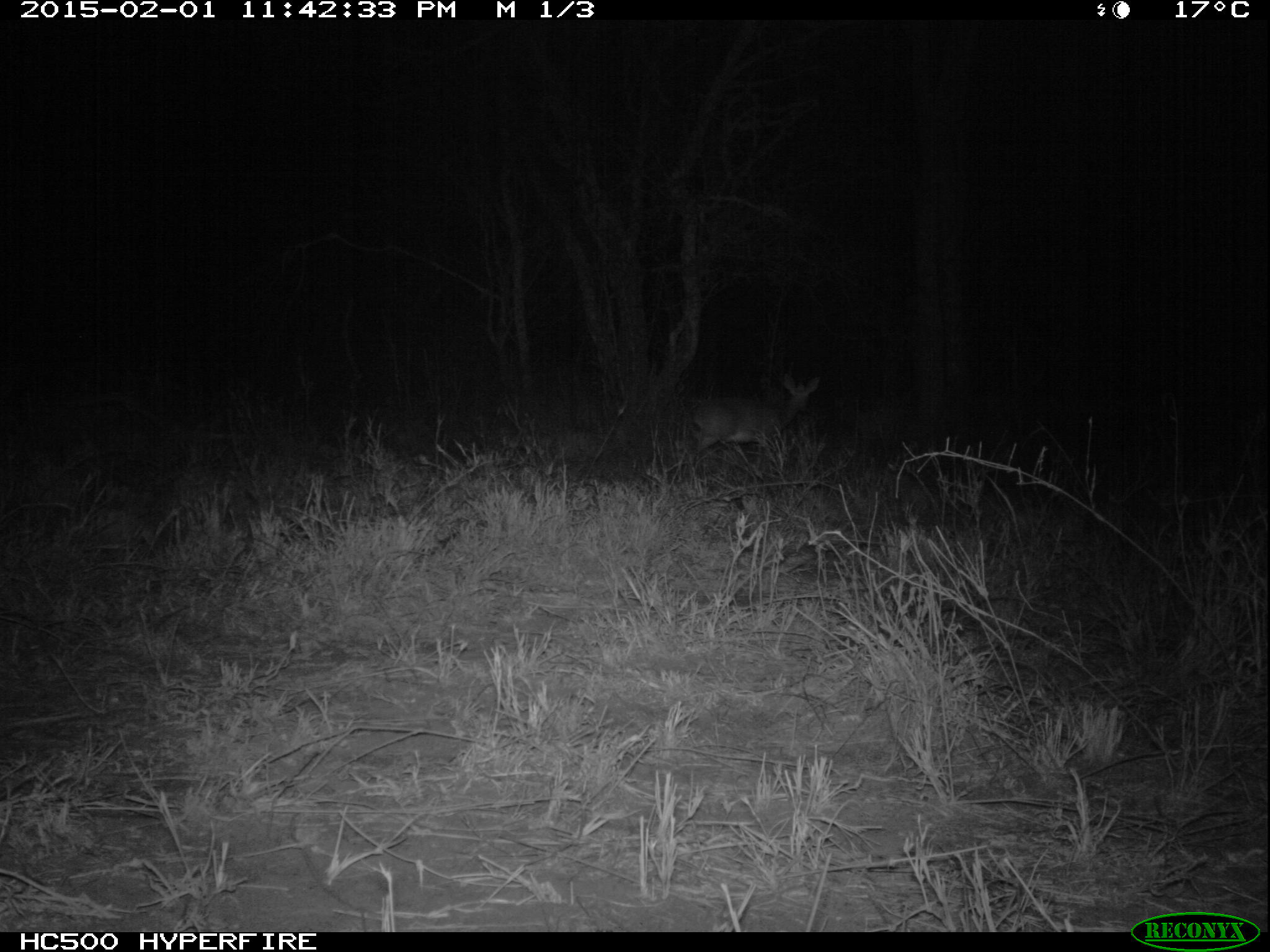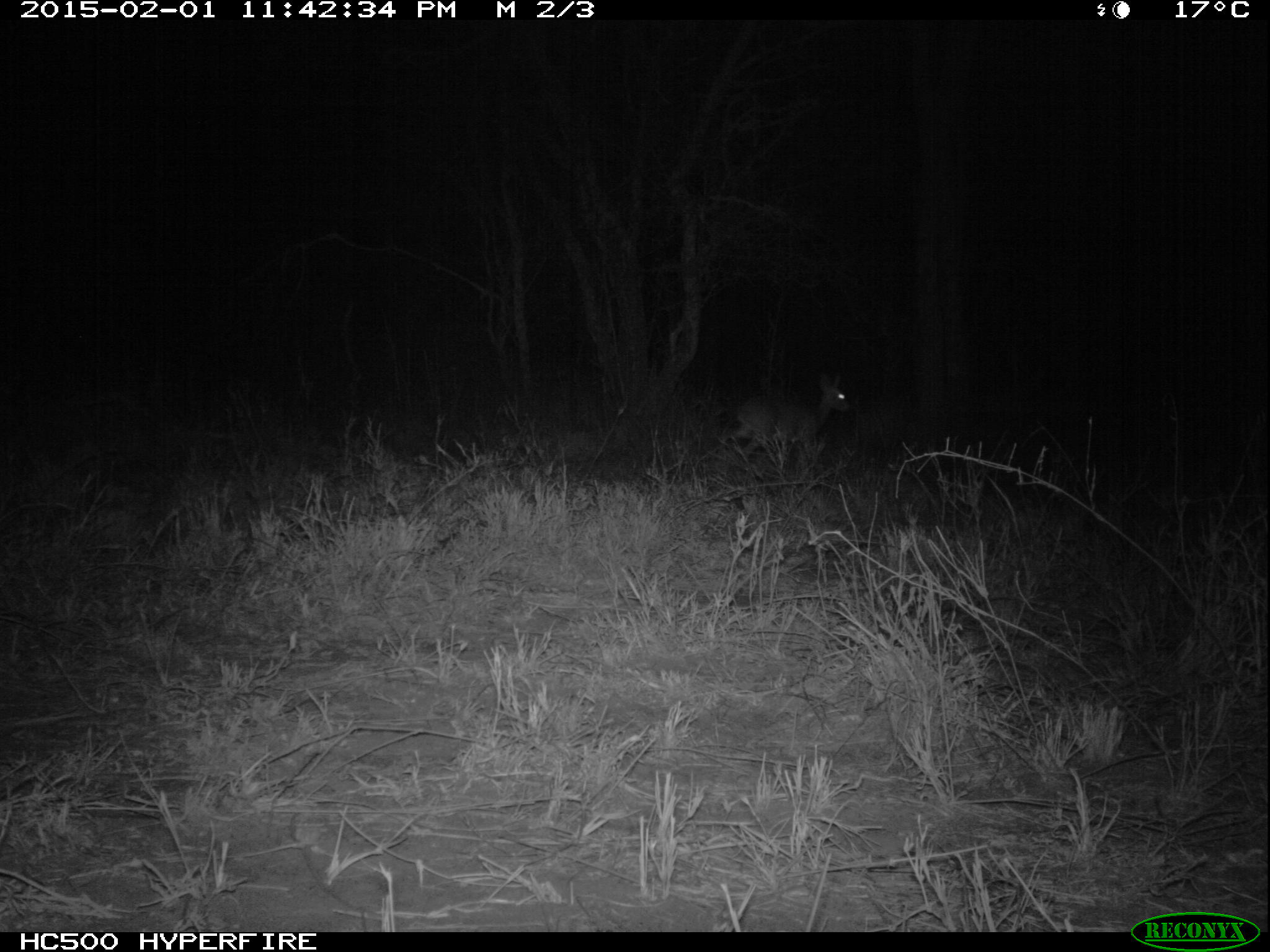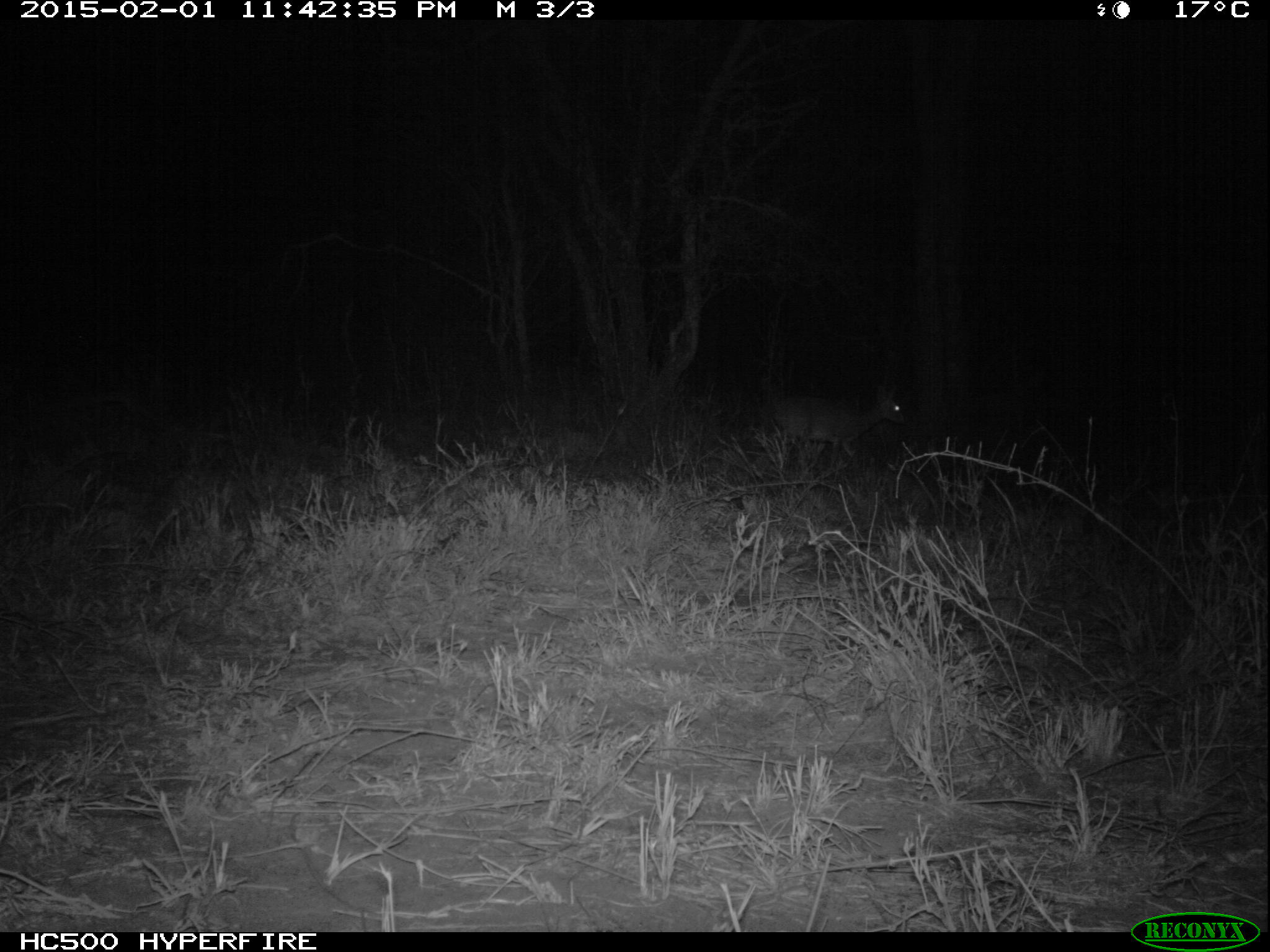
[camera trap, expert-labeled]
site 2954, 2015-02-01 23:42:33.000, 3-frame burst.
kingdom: Animalia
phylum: Chordata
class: Mammalia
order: Artiodactyla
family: Bovidae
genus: Madoqua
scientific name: Madoqua guentheri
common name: günther's dik-dik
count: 1